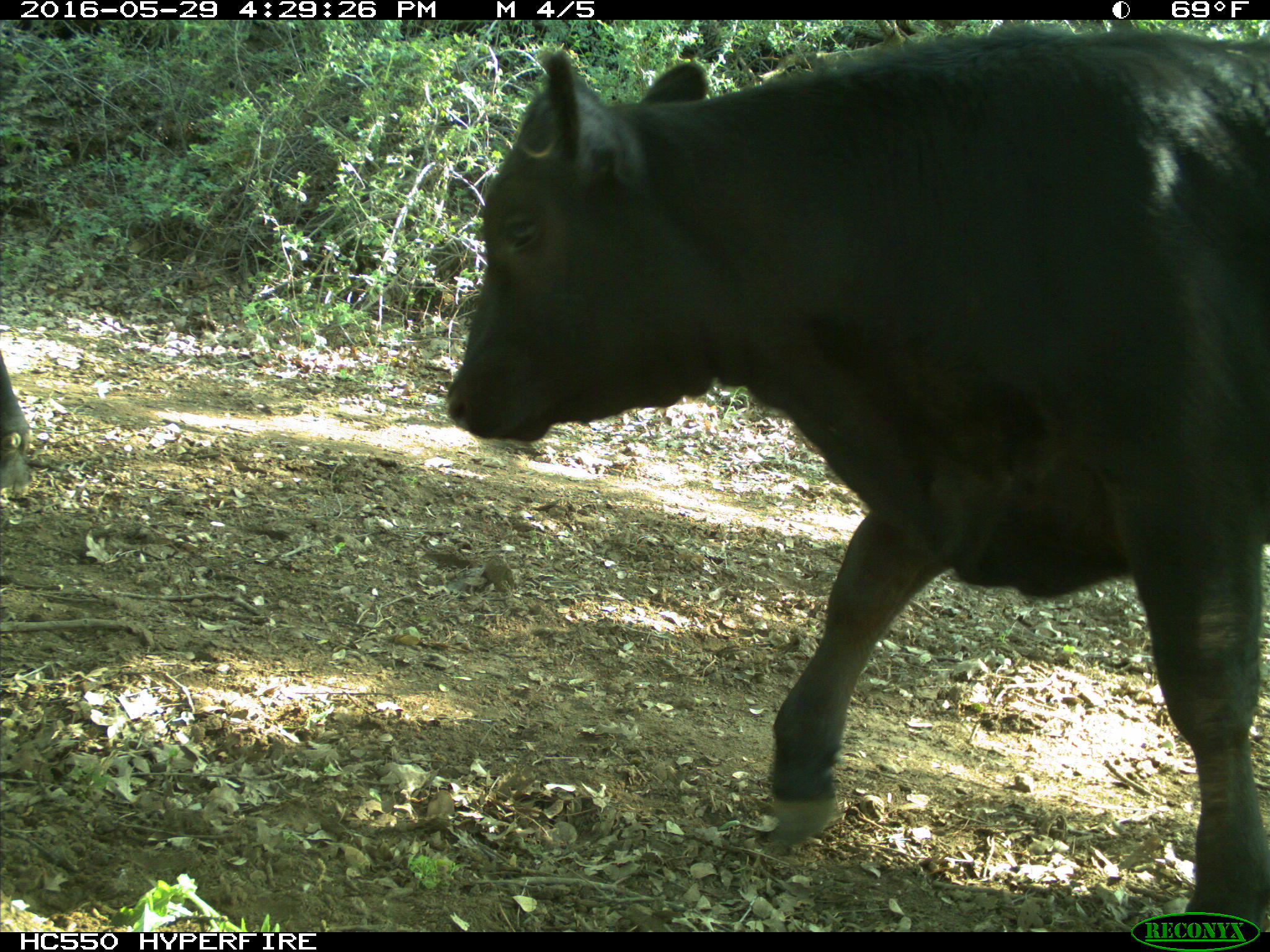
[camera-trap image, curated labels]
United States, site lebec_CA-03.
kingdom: Animalia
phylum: Chordata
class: Mammalia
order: Artiodactyla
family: Bovidae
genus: Bos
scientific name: Bos taurus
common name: domestic cow